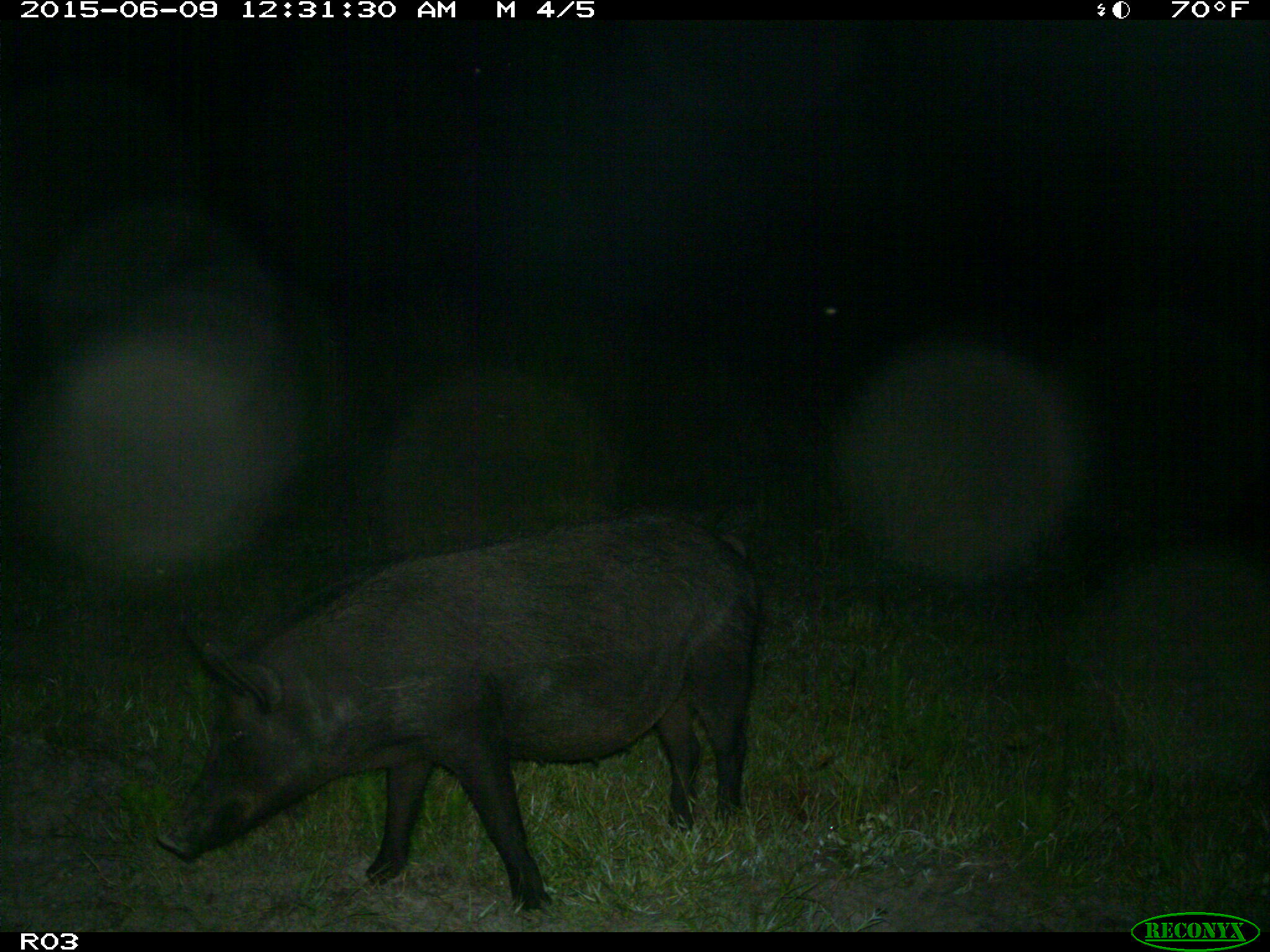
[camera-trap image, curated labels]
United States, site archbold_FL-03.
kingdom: Animalia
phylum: Chordata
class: Mammalia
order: Artiodactyla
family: Suidae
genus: Sus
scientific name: Sus scrofa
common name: wild boar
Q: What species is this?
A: Sus scrofa (wild boar).